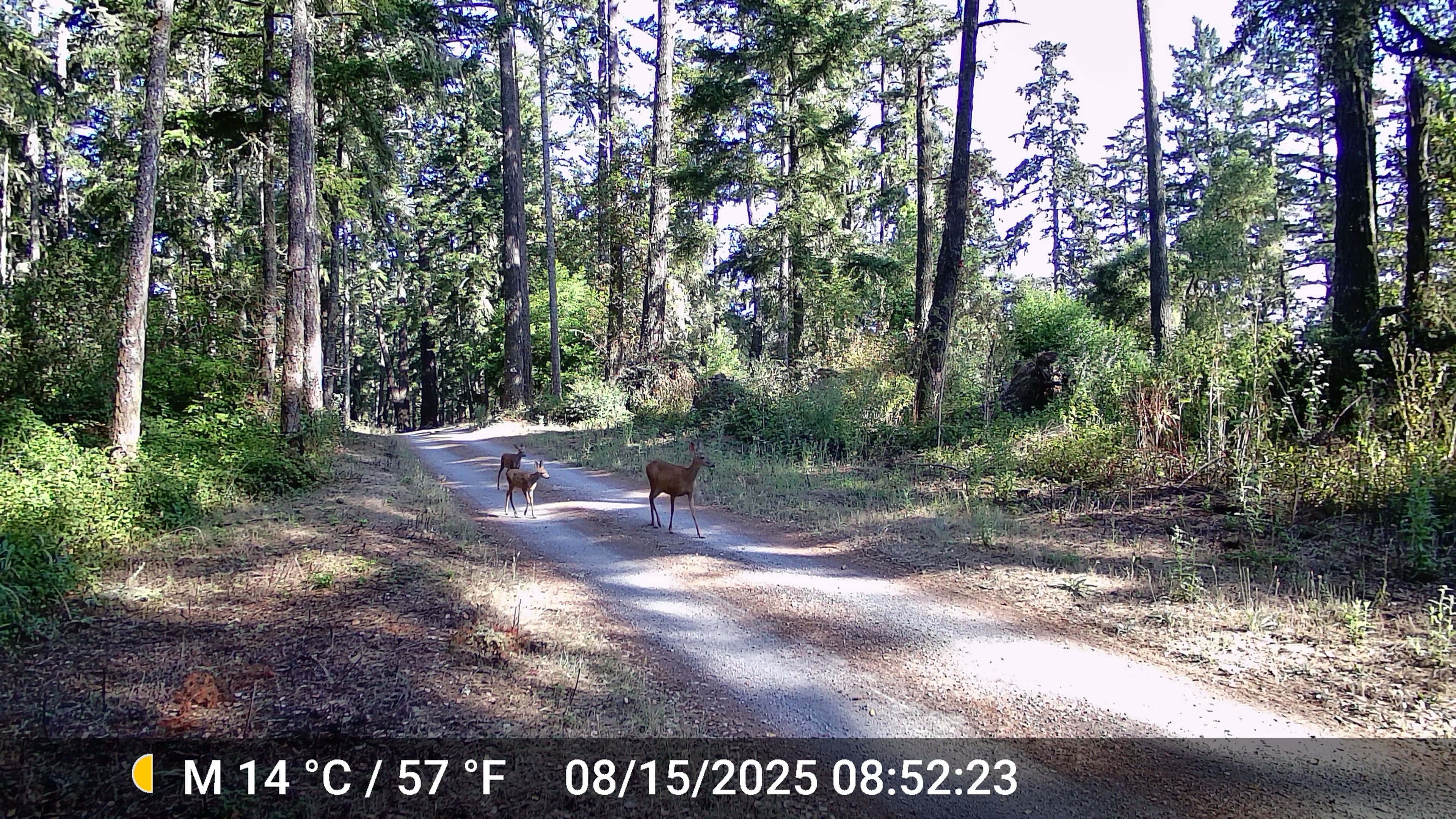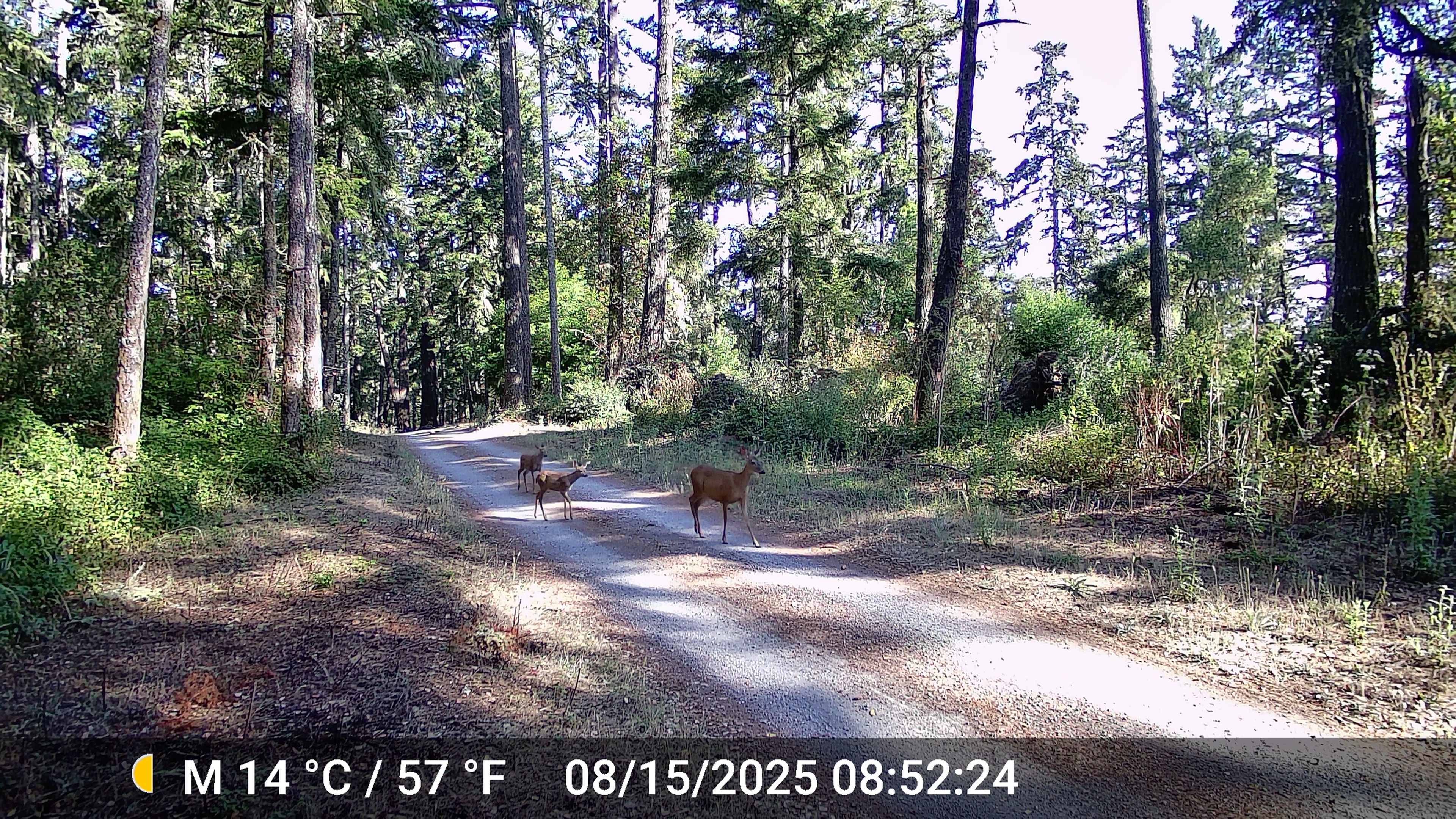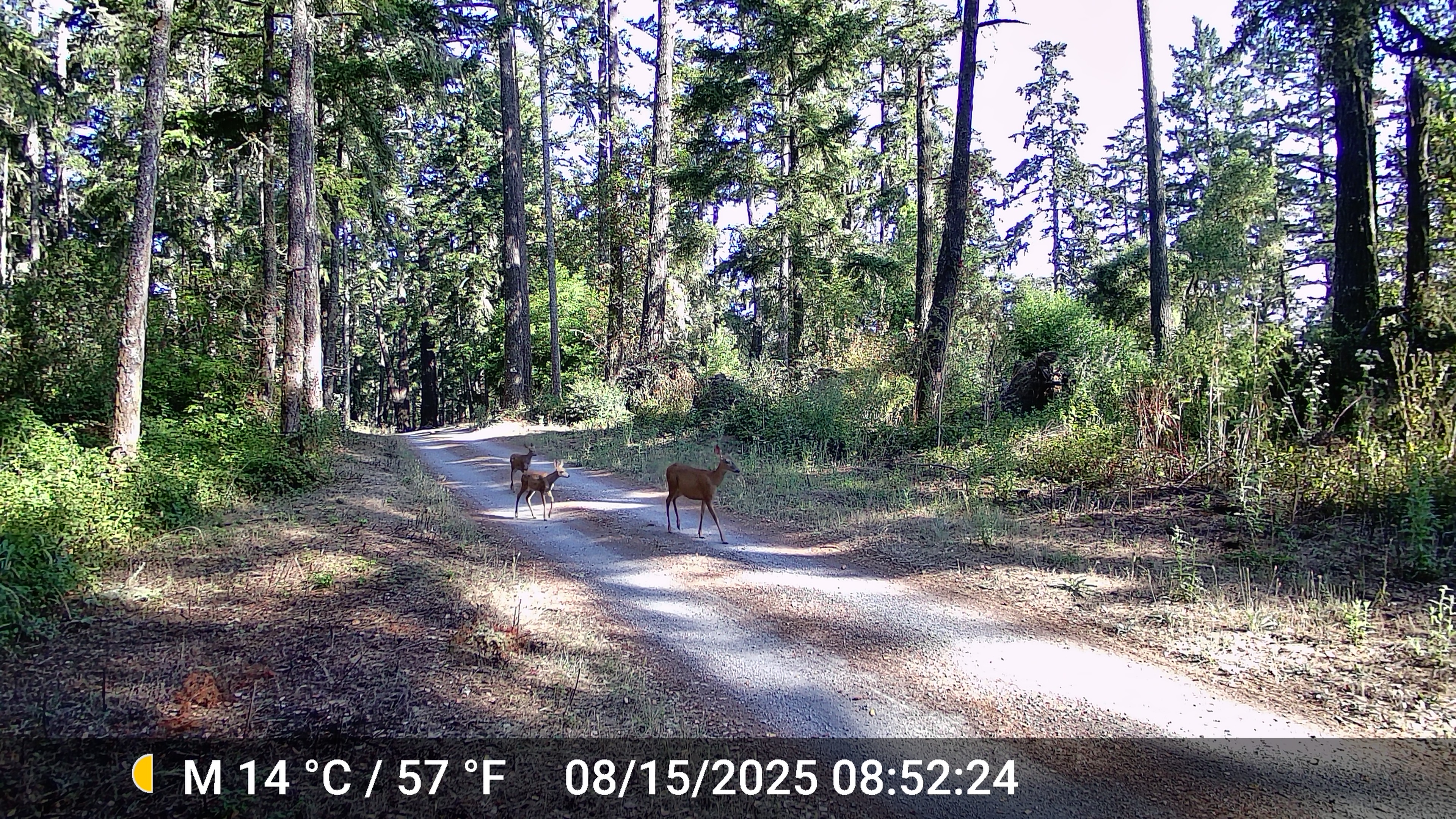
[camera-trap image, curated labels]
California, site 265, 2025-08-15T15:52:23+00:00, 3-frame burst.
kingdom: Animalia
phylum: Chordata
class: Mammalia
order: Artiodactyla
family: Cervidae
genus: Odocoileus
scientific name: Odocoileus hemionus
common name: mule deer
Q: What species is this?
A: Mule deer (Odocoileus hemionus).